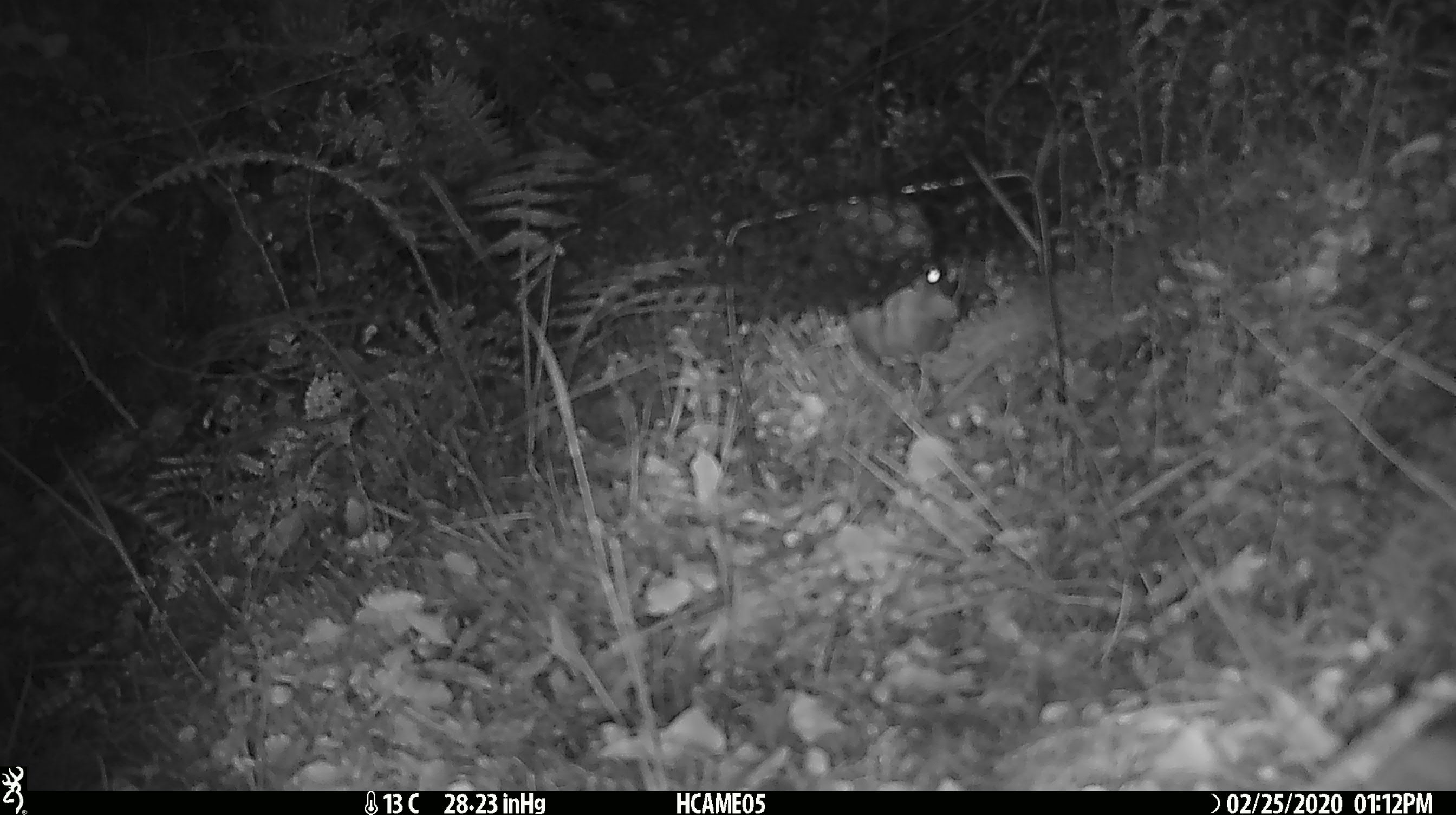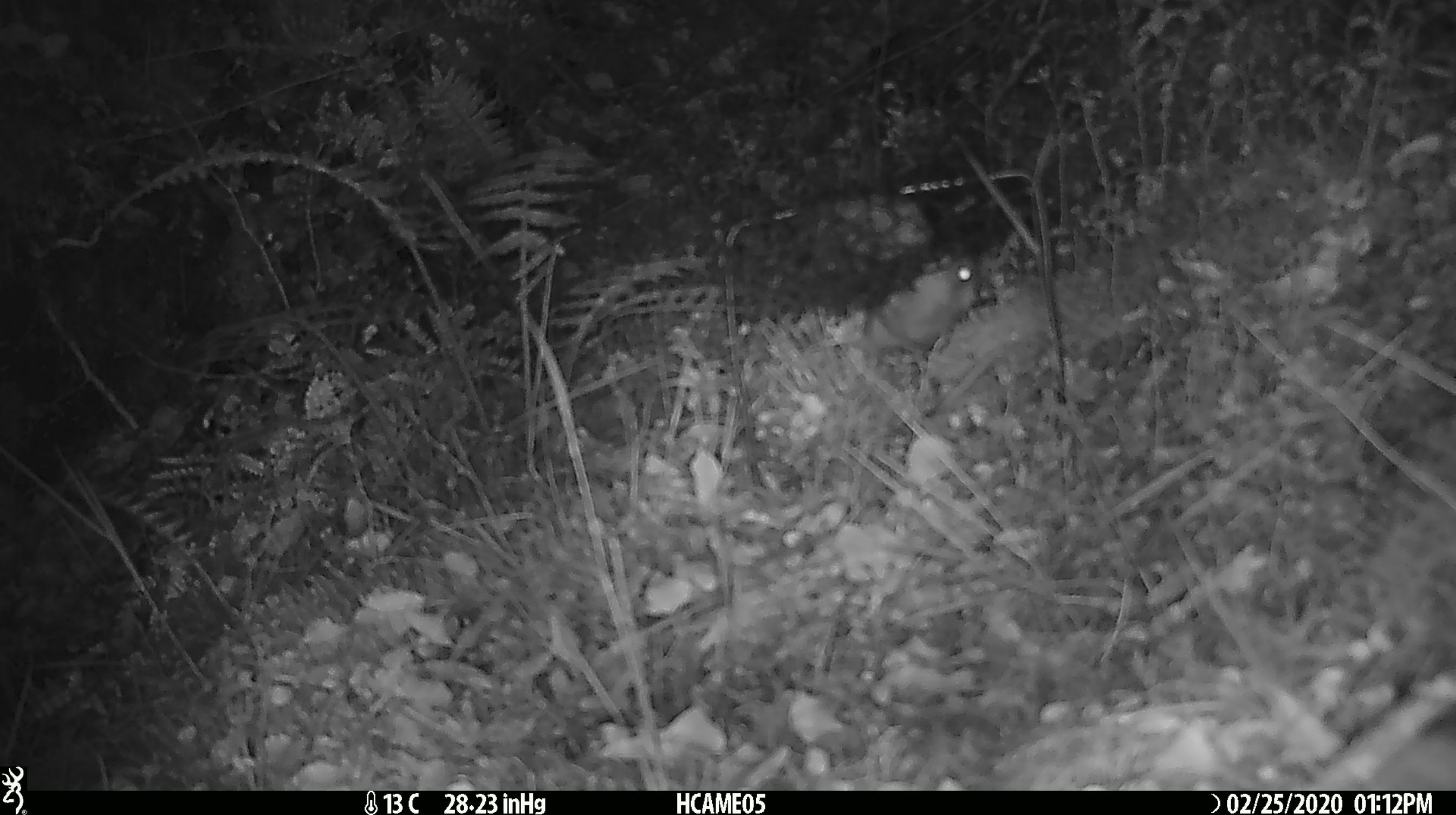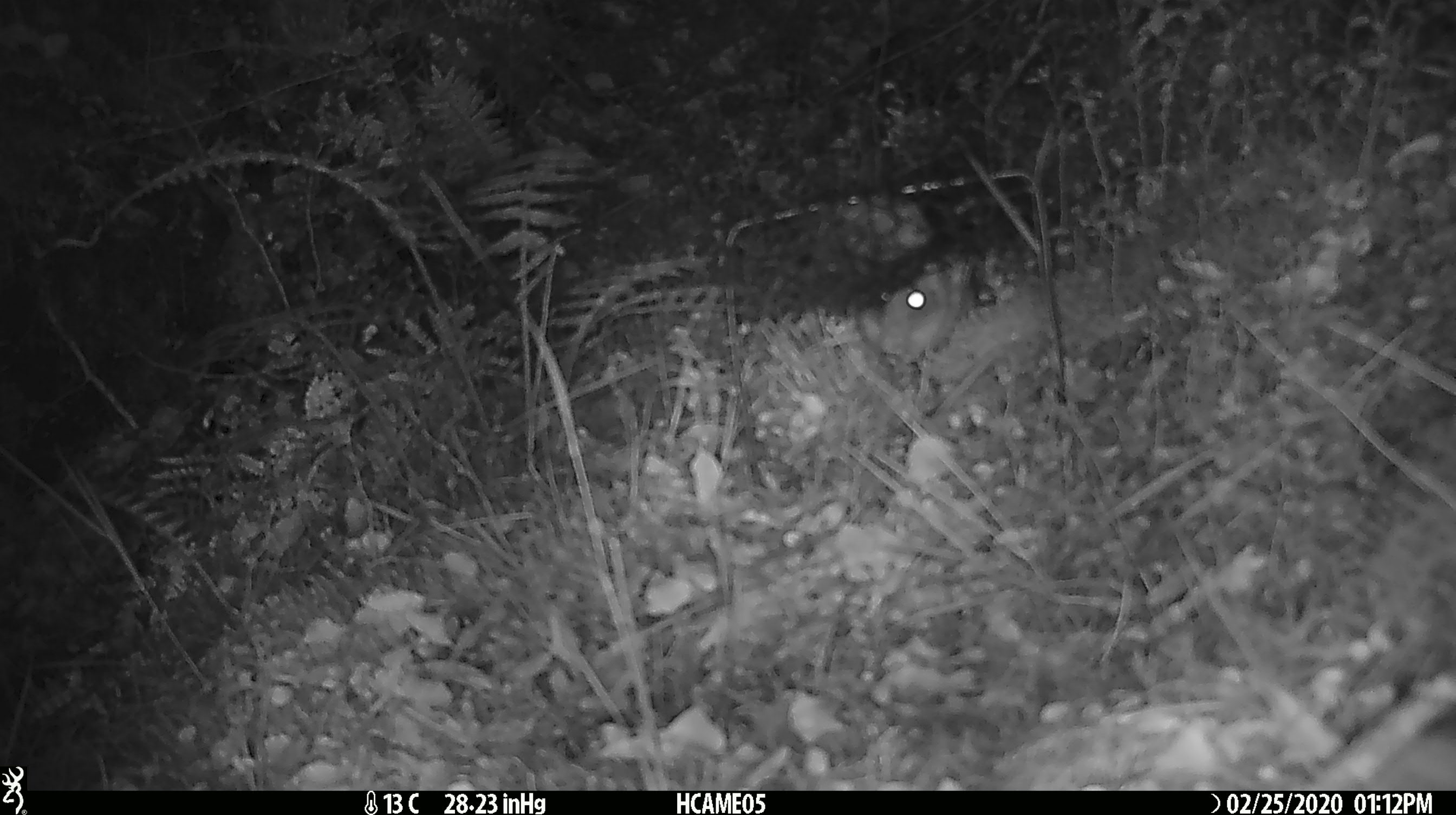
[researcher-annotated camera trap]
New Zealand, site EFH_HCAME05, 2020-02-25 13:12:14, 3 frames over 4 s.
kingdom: Animalia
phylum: Chordata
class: Mammalia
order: Rodentia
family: Muridae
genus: Rattus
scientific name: Rattus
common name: rat